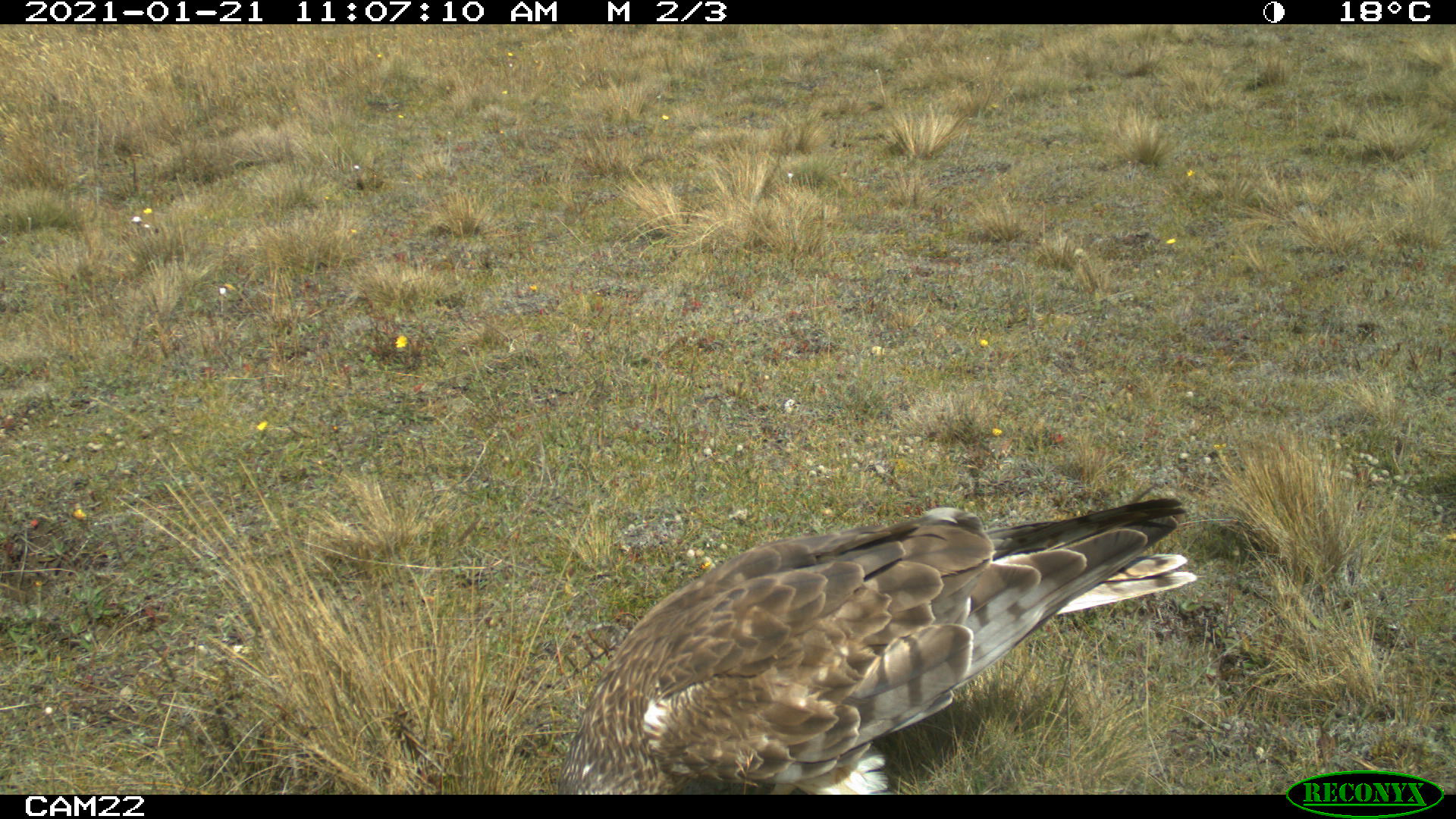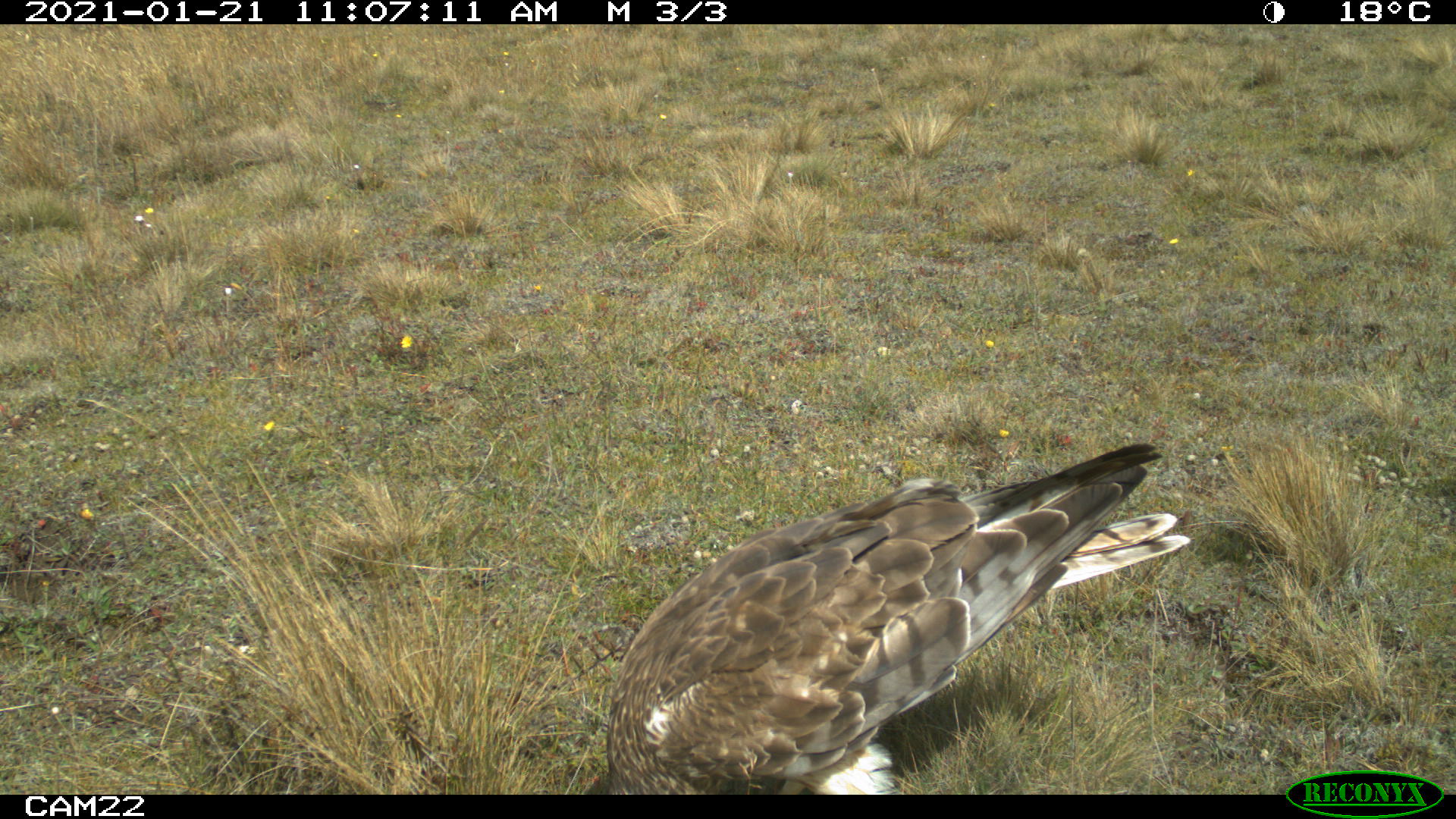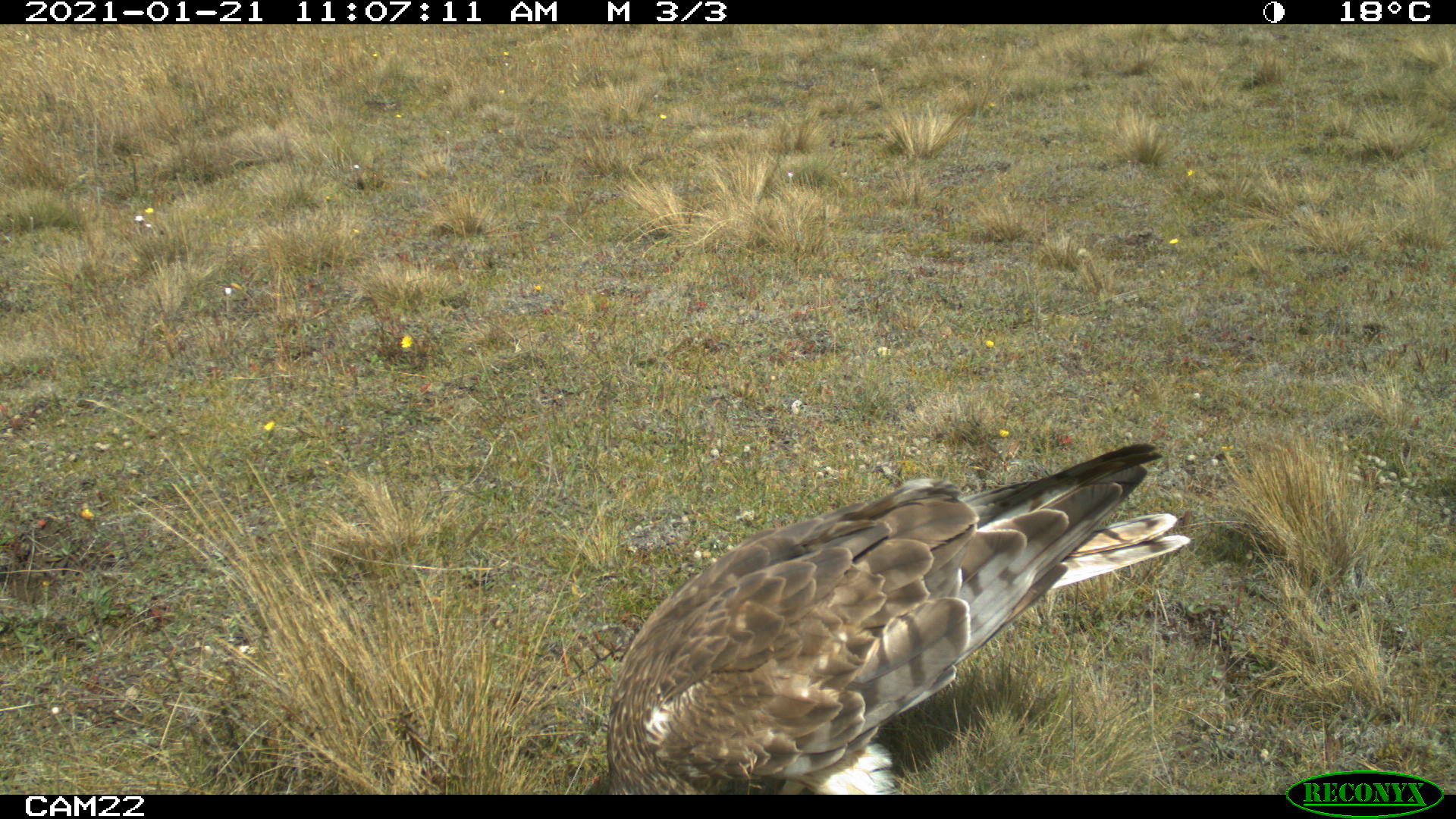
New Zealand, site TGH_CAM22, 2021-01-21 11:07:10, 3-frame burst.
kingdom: Animalia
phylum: Chordata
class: Aves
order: Accipitriformes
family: Accipitridae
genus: Circus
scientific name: Circus approximans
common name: swamp harrier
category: harrier